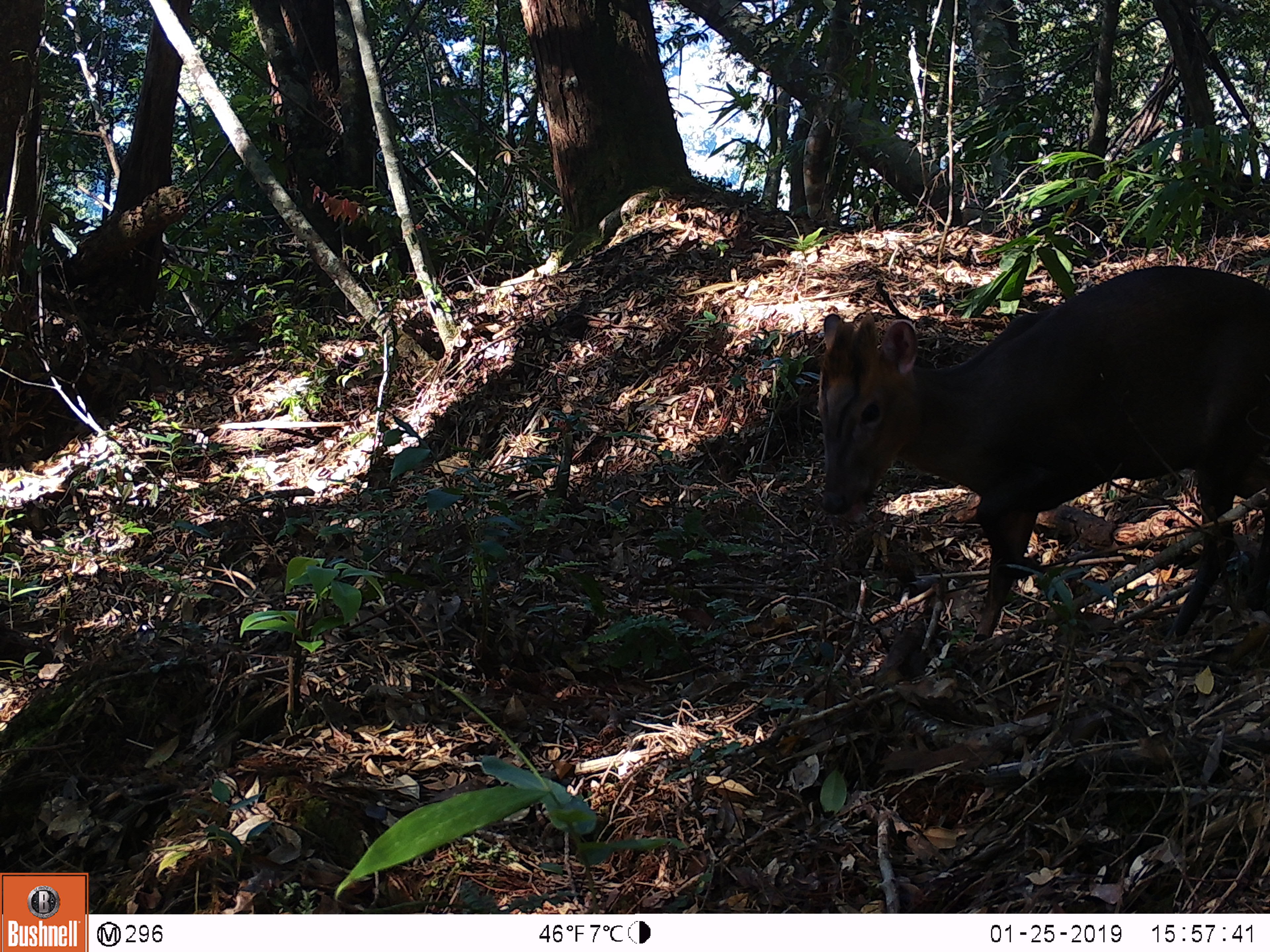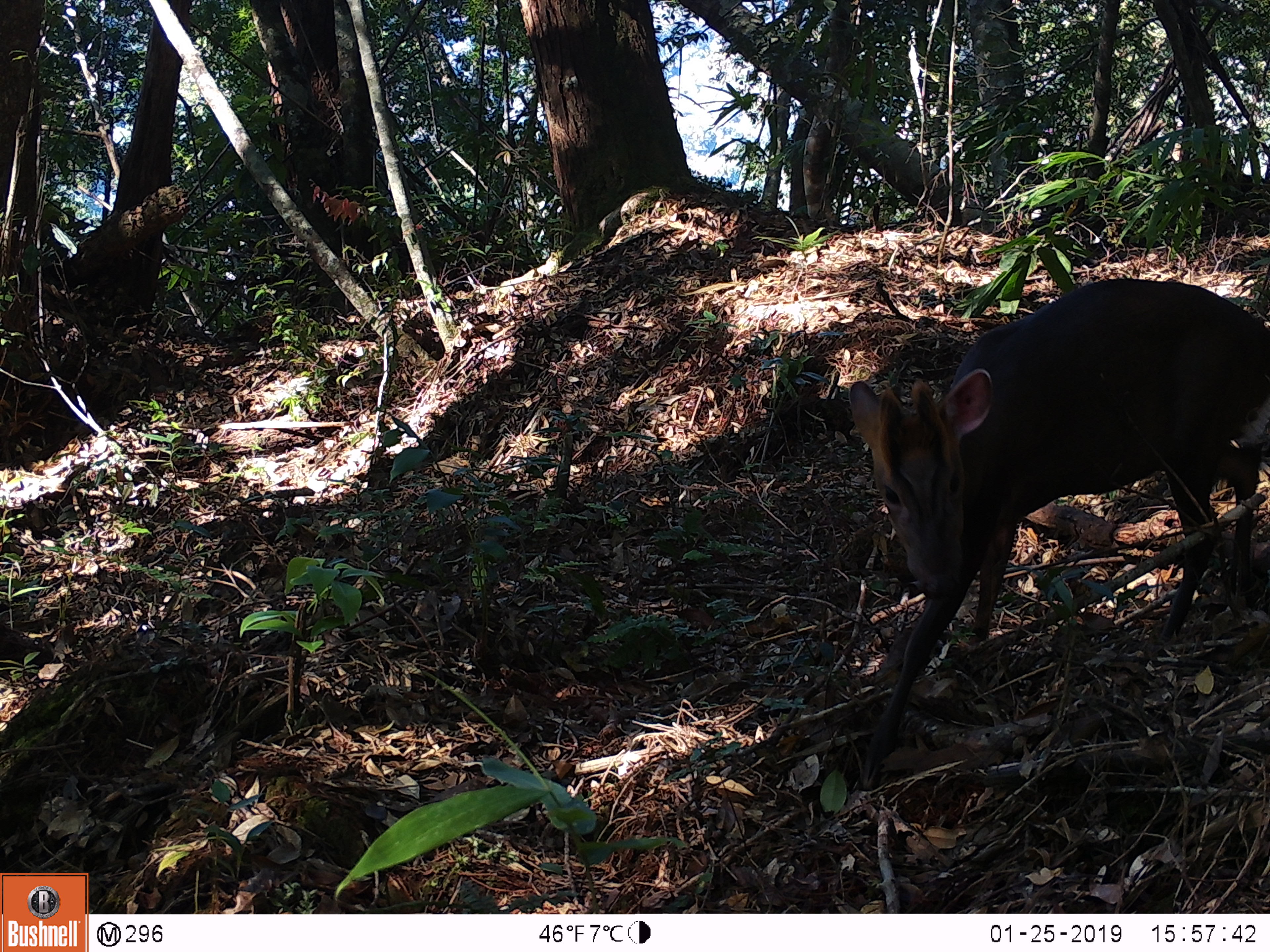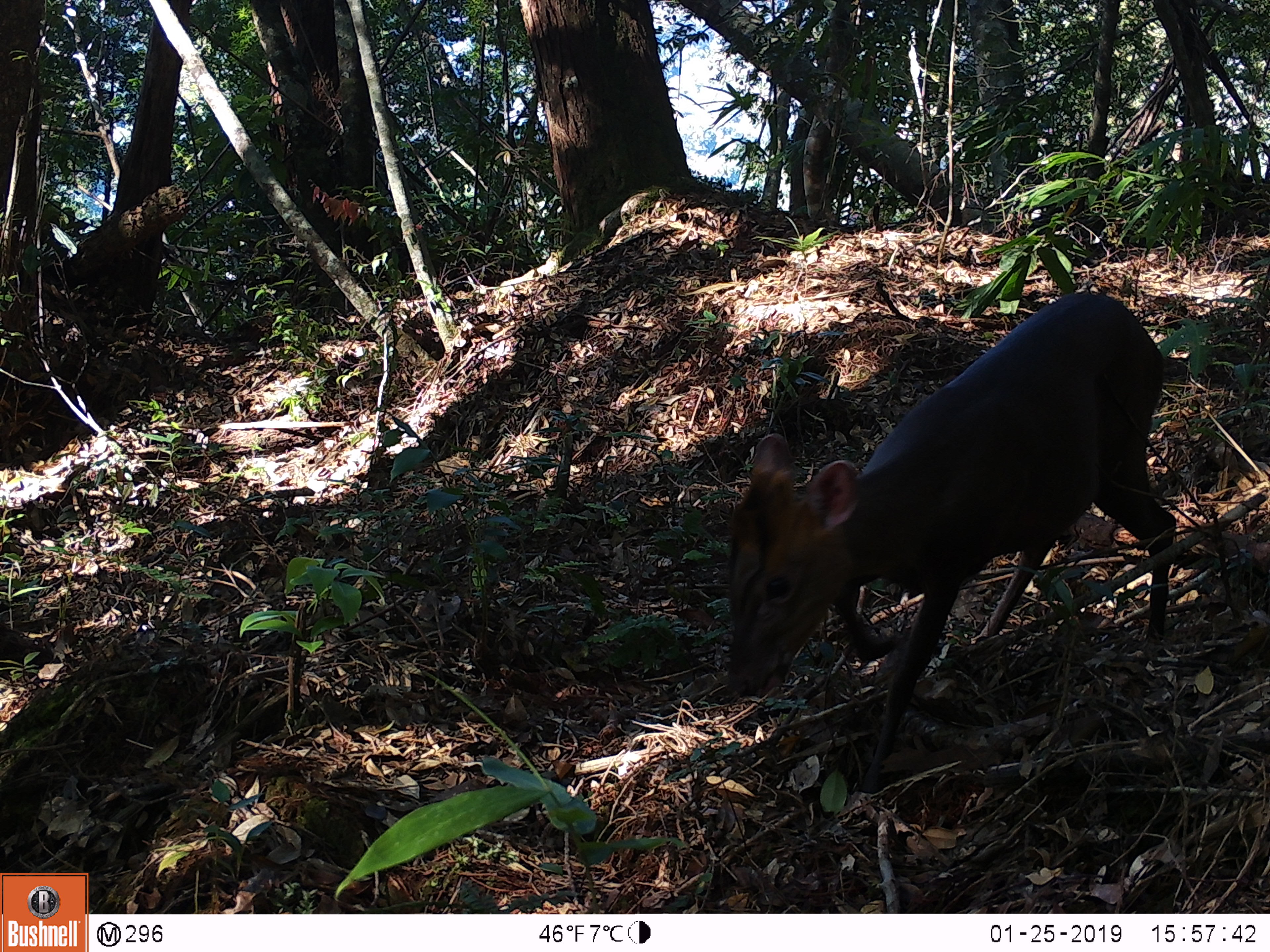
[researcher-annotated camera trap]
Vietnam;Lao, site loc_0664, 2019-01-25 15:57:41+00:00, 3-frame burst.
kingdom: Animalia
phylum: Chordata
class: Mammalia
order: Artiodactyla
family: Cervidae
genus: Muntiacus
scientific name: Muntiacus rooseveltorum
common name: roosevelt's muntjac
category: roosevelts muntjac group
Roosevelts muntjac group (roosevelt's muntjac) (Muntiacus rooseveltorum). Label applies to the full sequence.